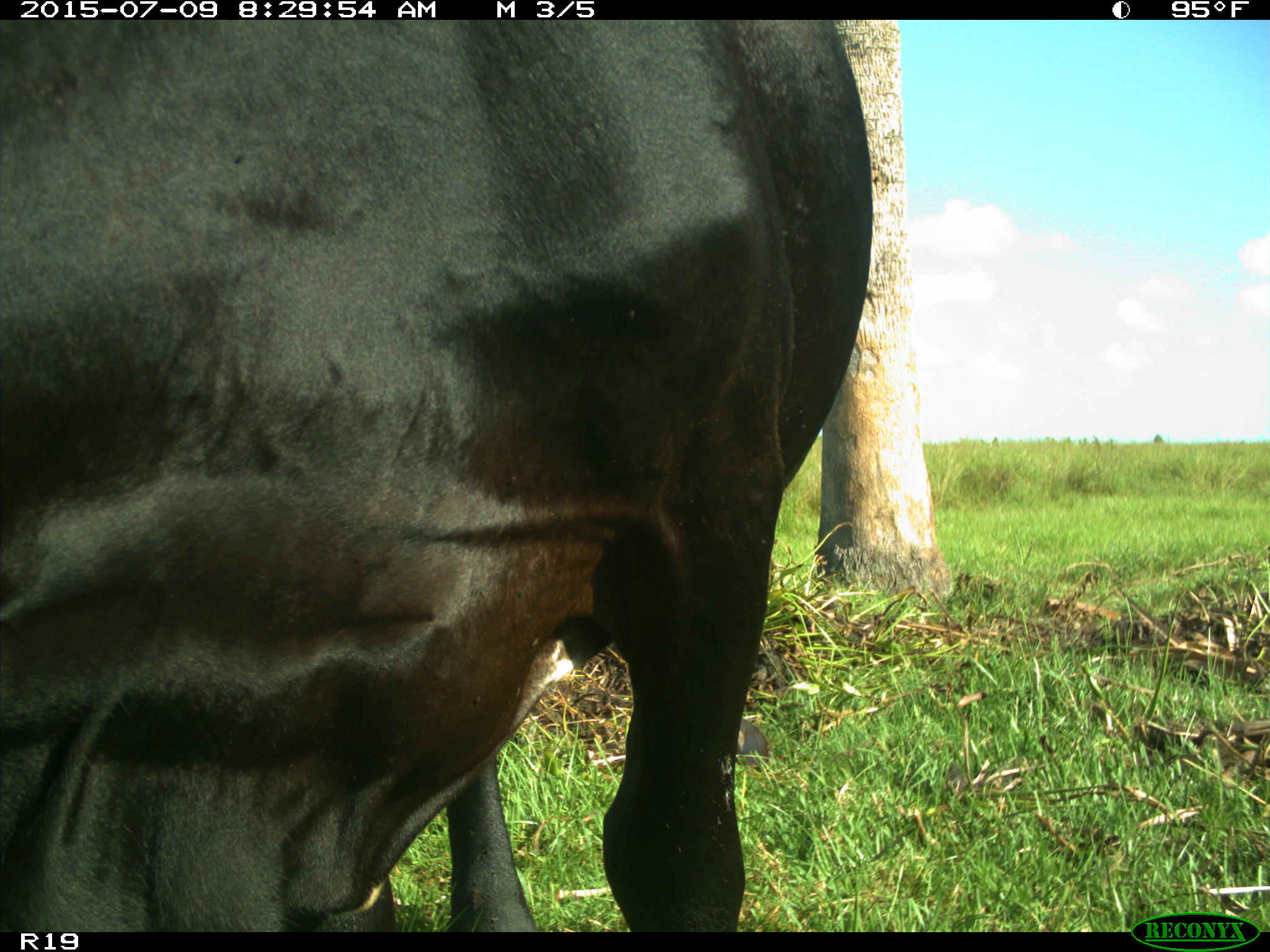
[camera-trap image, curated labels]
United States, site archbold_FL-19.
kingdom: Animalia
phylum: Chordata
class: Mammalia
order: Artiodactyla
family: Bovidae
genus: Bos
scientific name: Bos taurus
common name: domestic cow